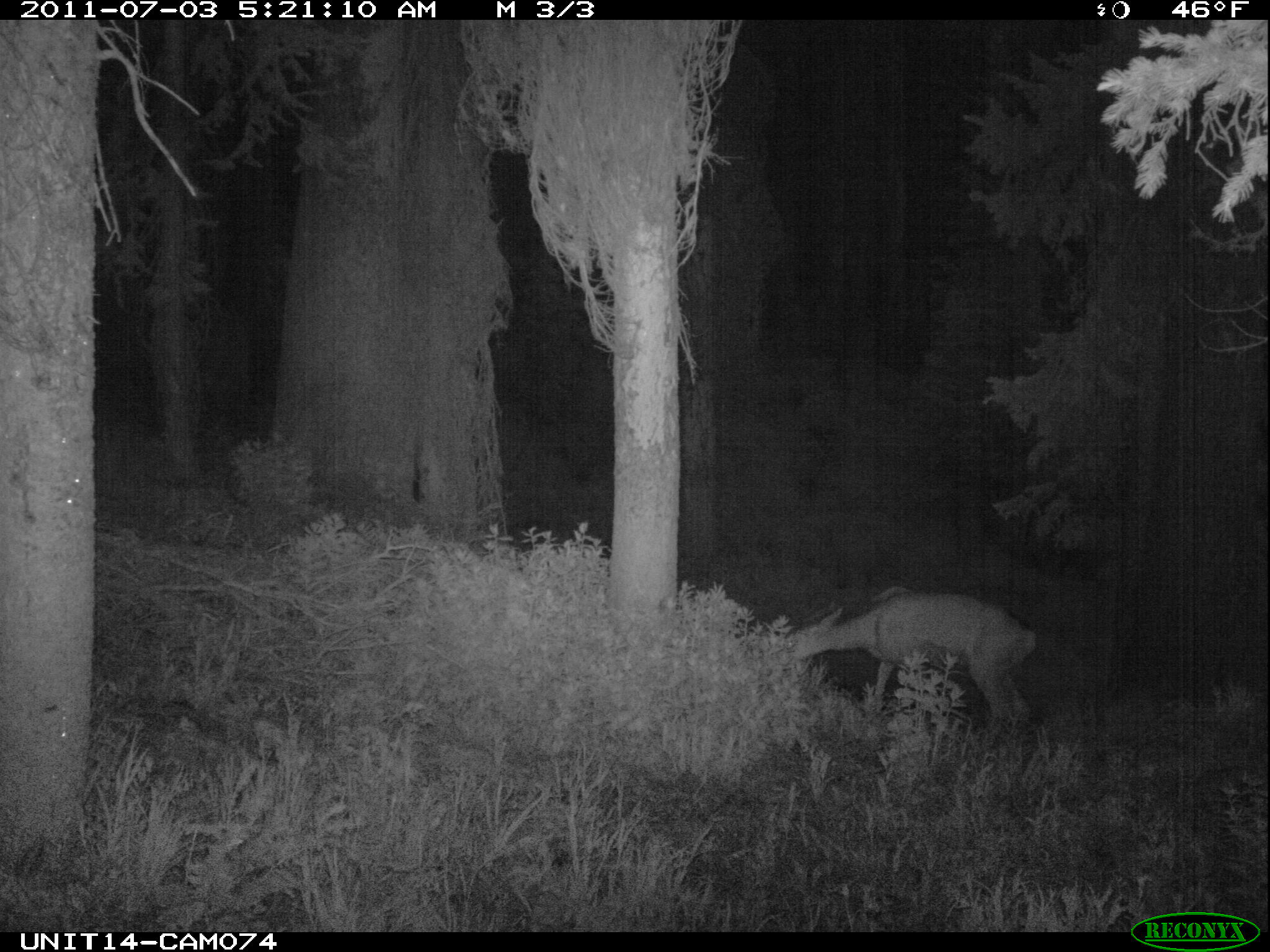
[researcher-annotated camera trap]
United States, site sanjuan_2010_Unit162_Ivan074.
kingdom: Animalia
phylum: Chordata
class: Mammalia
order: Artiodactyla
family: Cervidae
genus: Odocoileus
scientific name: Odocoileus hemionus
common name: mule deer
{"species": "Odocoileus hemionus (mule deer)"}